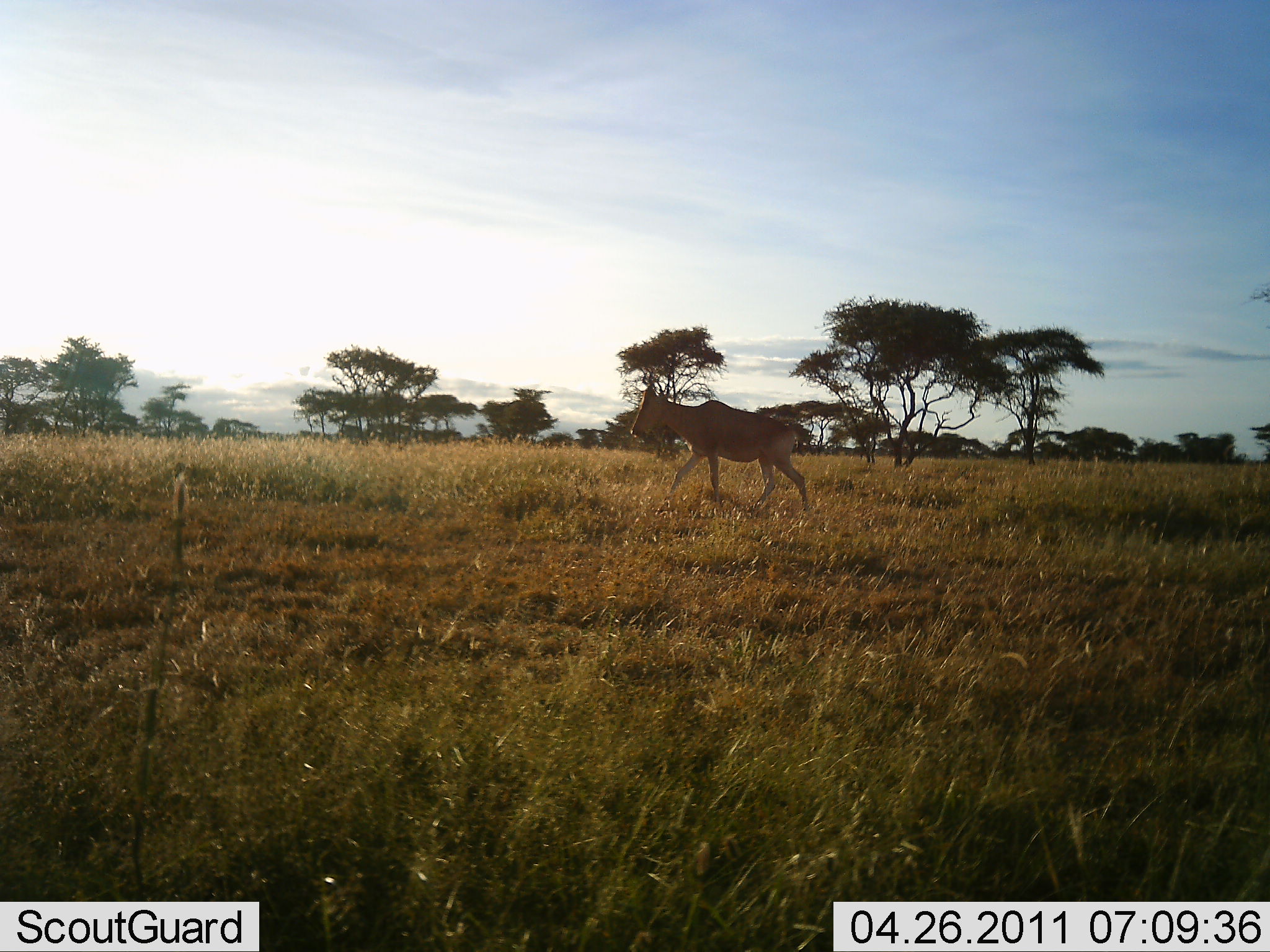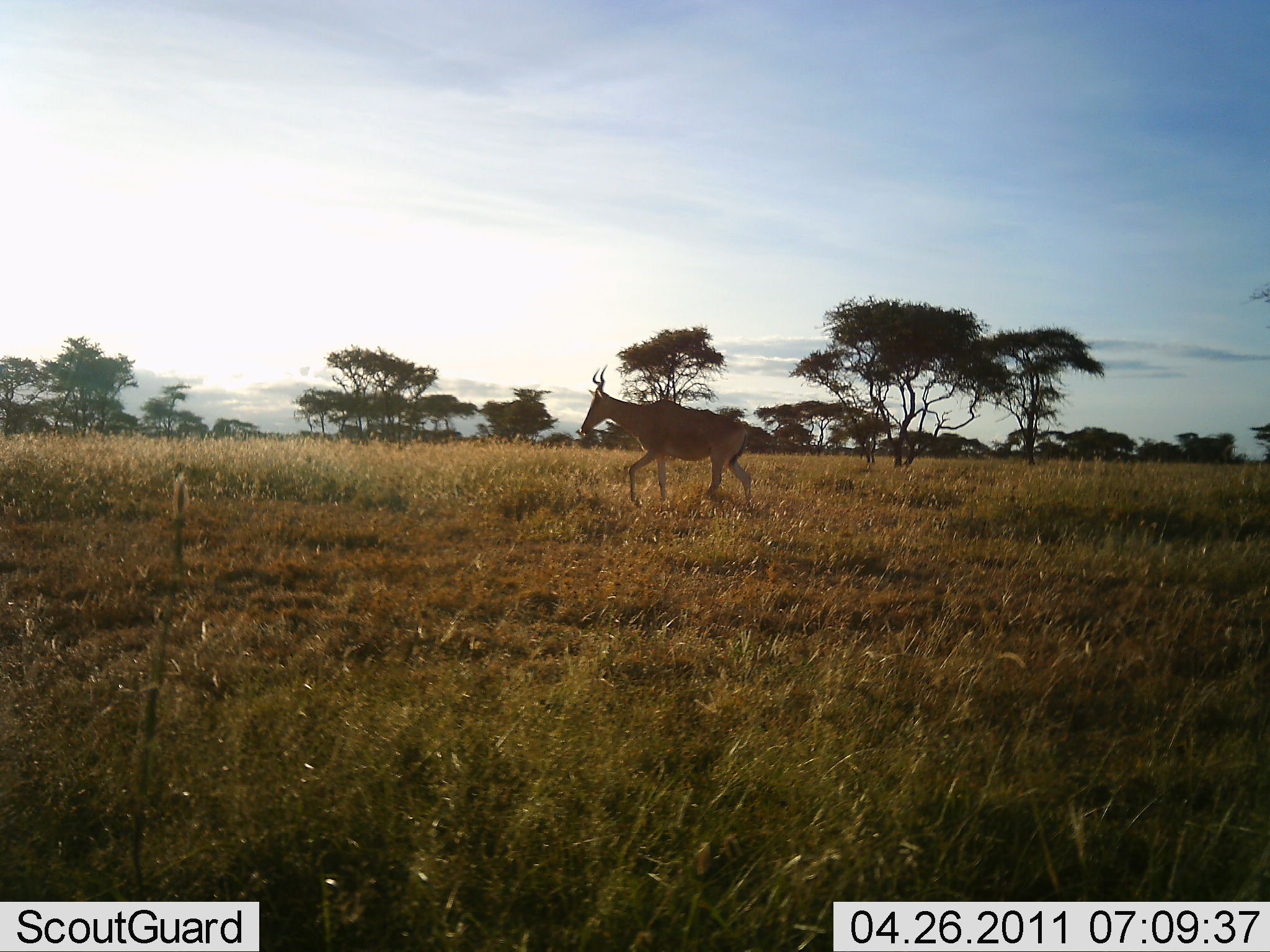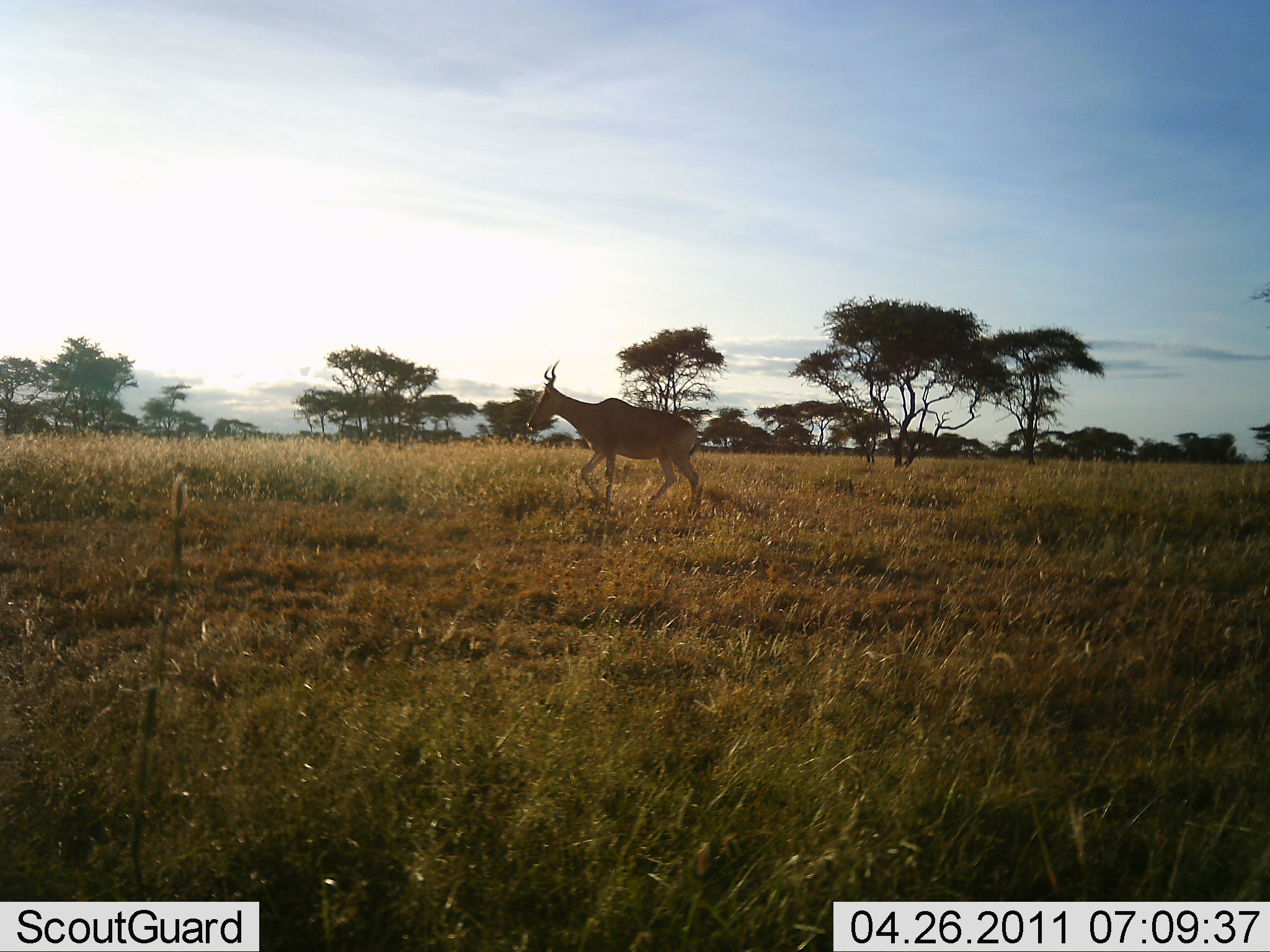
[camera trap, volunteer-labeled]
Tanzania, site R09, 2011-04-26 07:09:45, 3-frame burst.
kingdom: Animalia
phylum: Chordata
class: Mammalia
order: Artiodactyla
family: Bovidae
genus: Alcelaphus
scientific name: Alcelaphus buselaphus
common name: hartebeest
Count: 1.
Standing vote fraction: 0%.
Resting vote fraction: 0%.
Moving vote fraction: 100%.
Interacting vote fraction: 0%.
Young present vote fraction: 0%.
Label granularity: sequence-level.